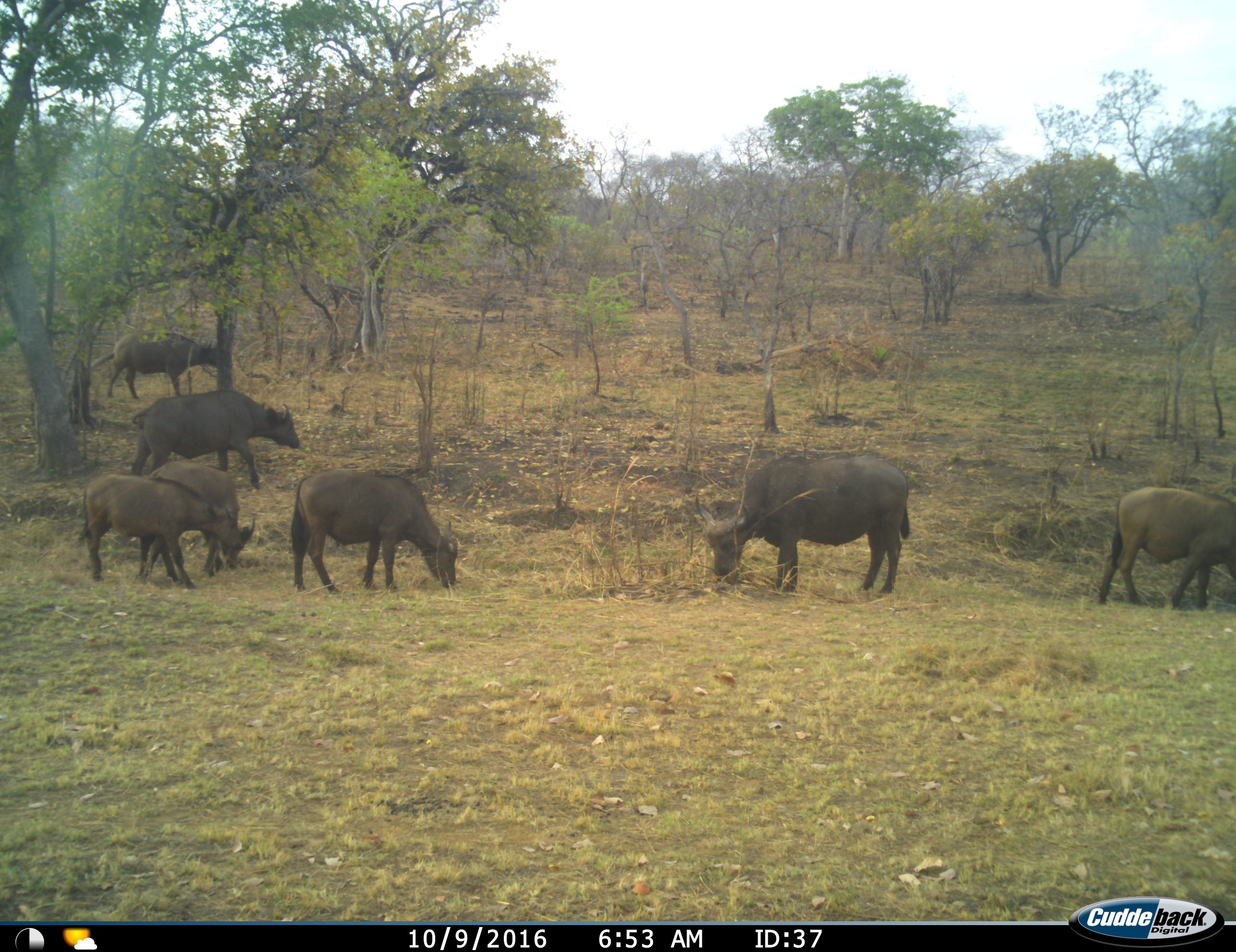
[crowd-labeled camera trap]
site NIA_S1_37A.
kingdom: Animalia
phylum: Chordata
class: Mammalia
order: Artiodactyla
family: Bovidae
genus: Syncerus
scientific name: Syncerus caffer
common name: african buffalo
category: buffalo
Buffalo (african buffalo) (Syncerus caffer), count 7. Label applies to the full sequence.